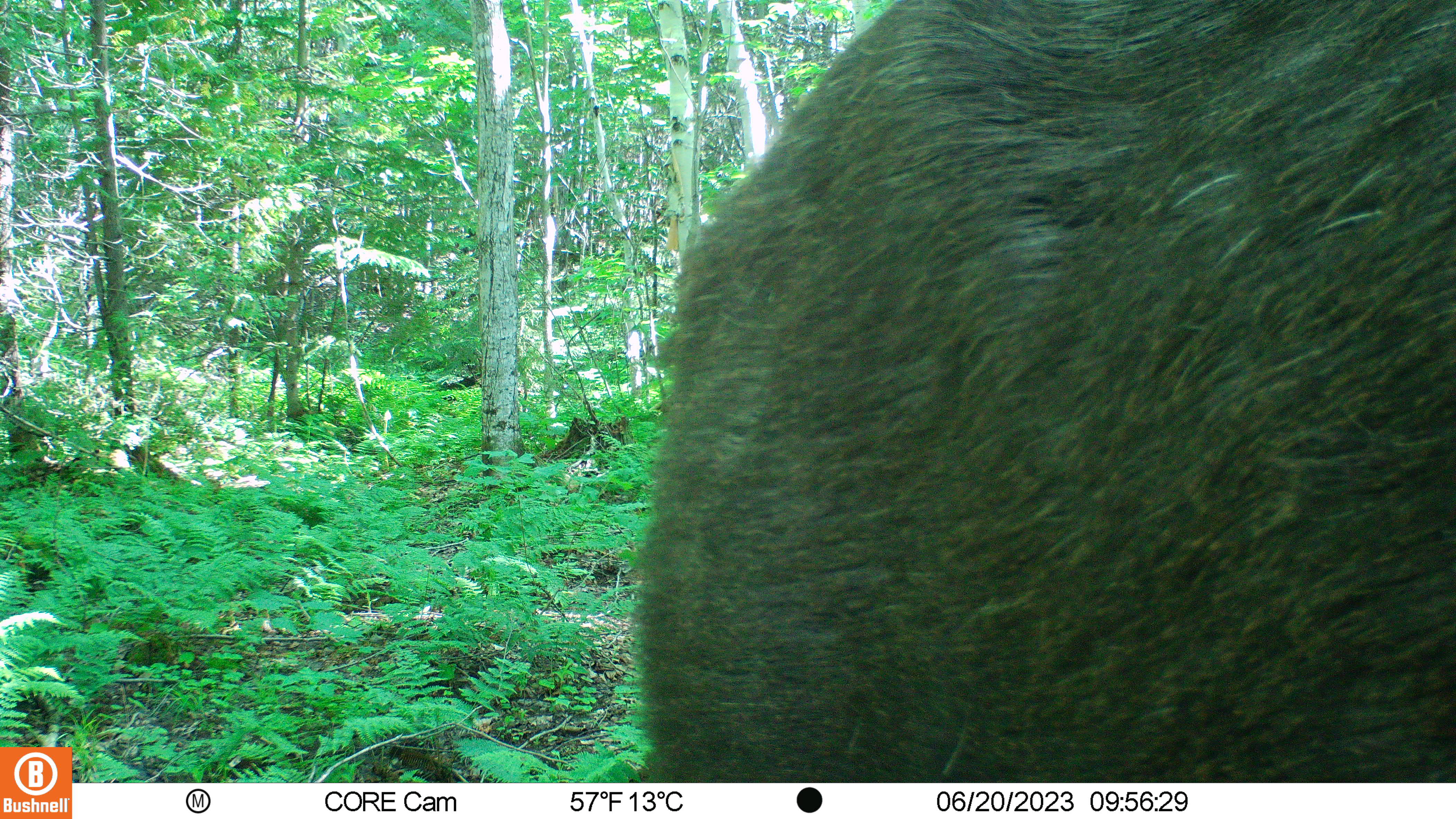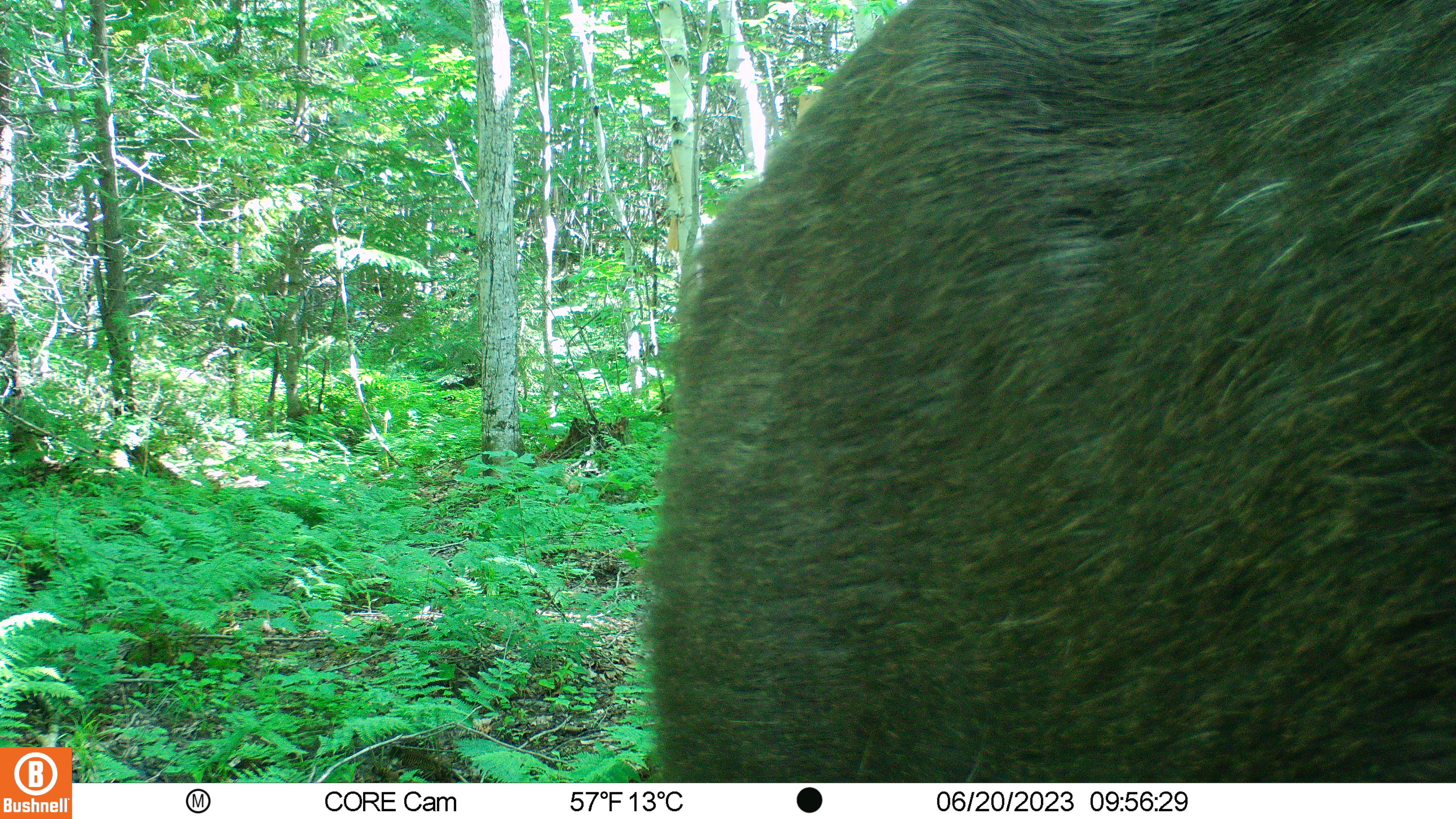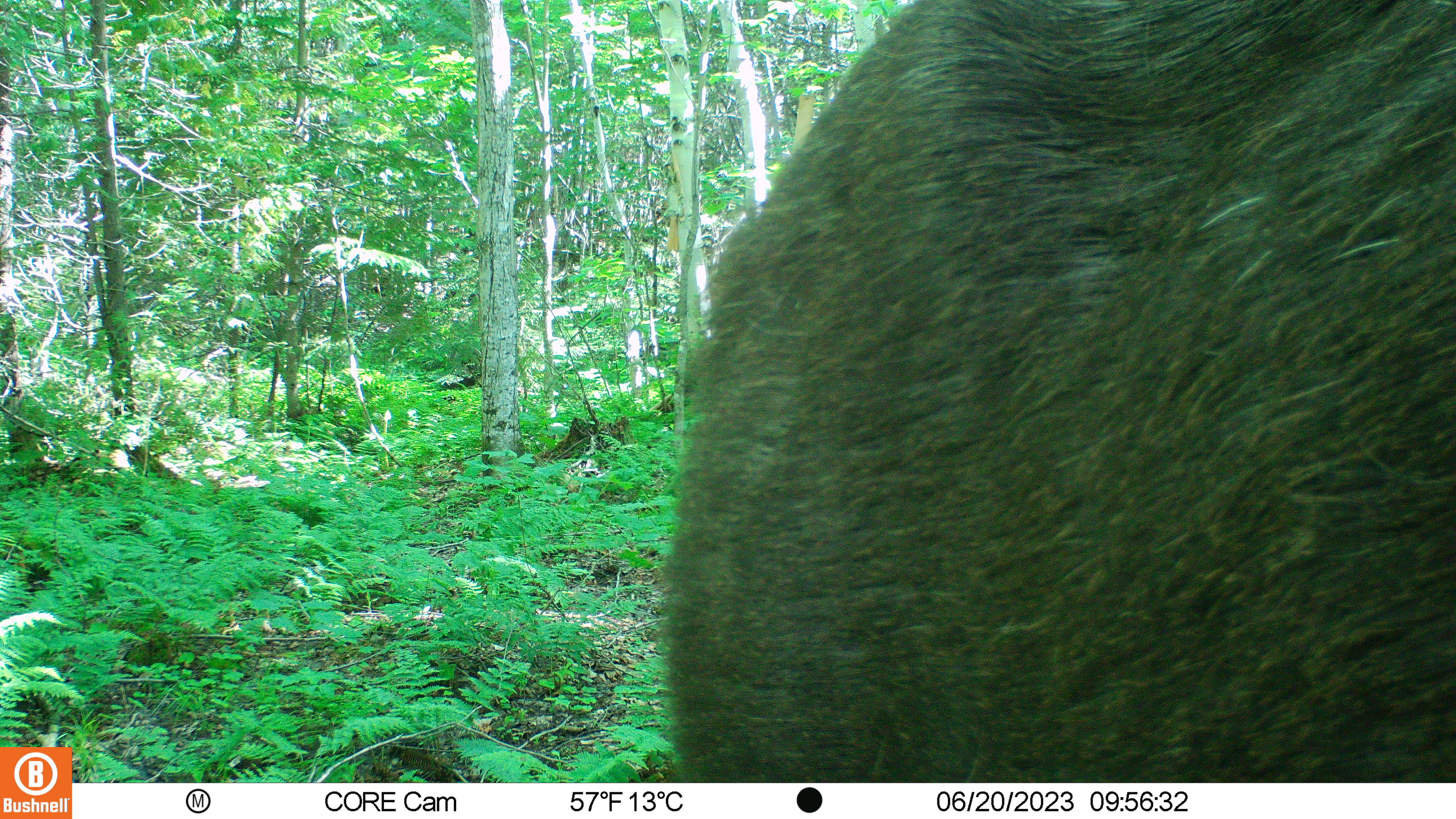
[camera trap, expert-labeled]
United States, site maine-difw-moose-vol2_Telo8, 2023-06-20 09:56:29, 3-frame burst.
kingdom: Animalia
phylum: Chordata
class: Mammalia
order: Artiodactyla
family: Cervidae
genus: Alces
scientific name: Alces alces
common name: moose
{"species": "moose (Alces alces)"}